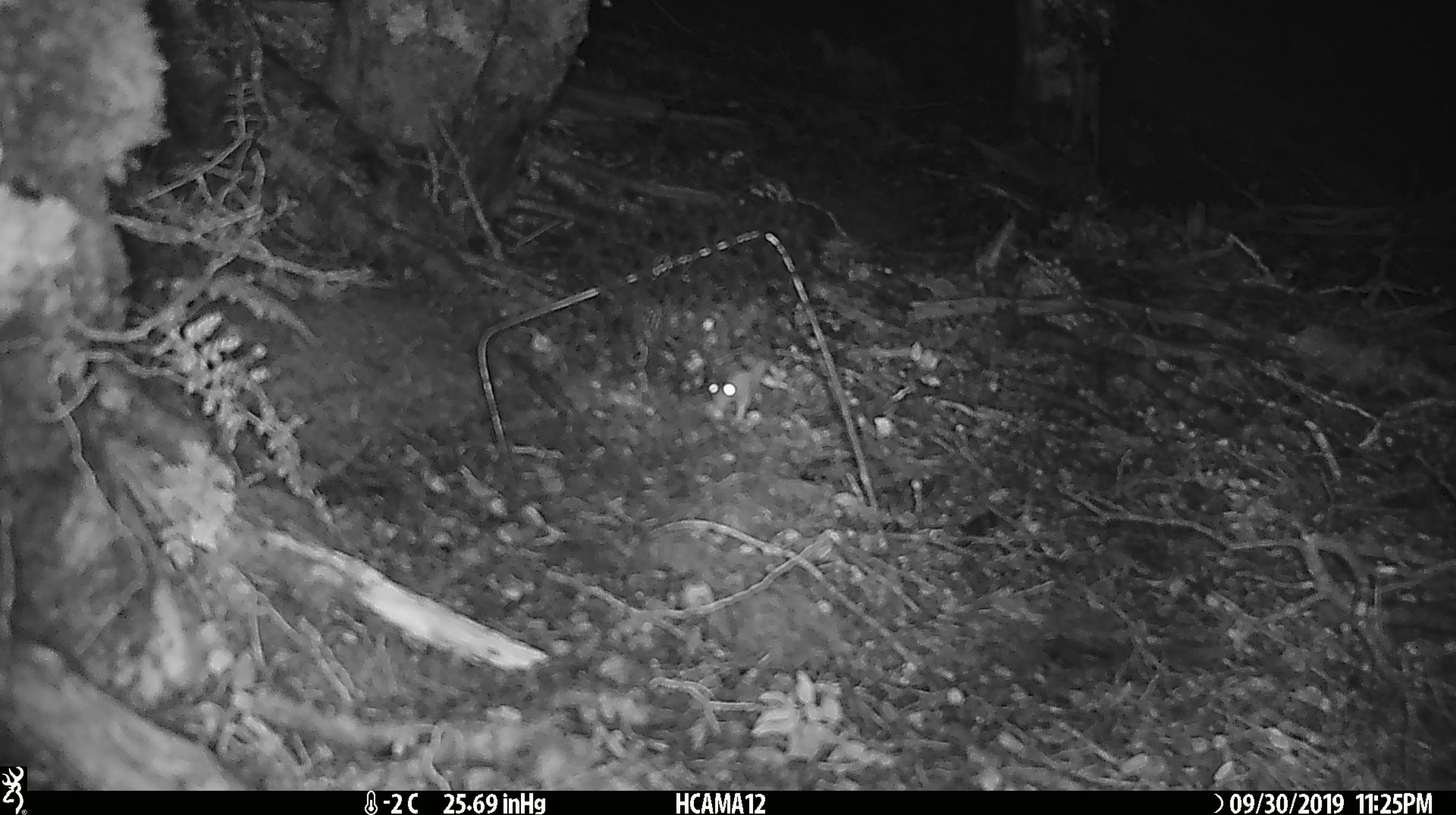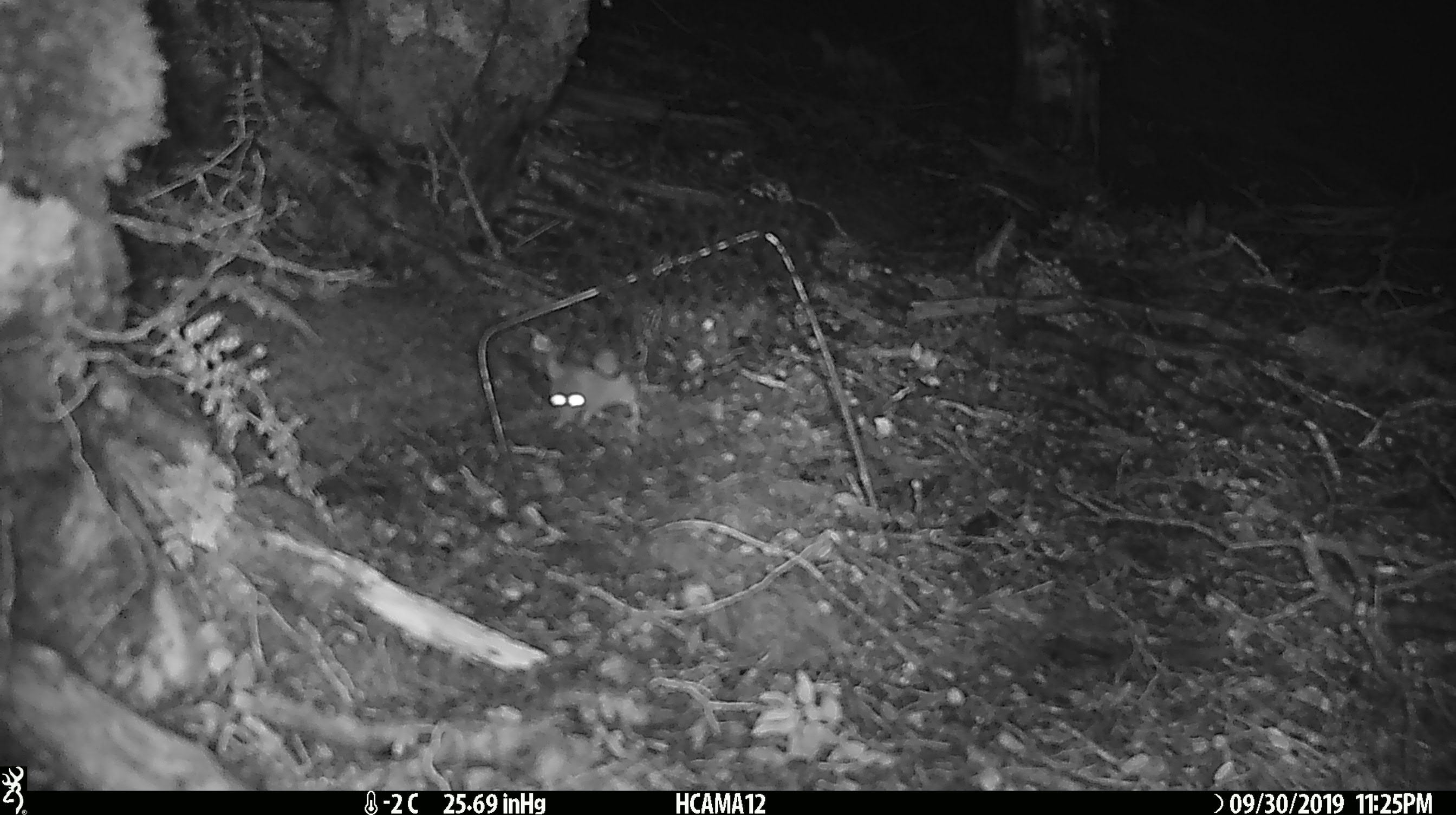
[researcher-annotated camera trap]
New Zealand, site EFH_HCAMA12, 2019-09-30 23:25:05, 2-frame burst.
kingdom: Animalia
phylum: Chordata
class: Mammalia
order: Rodentia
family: Muridae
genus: Mus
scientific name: Mus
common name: mouse